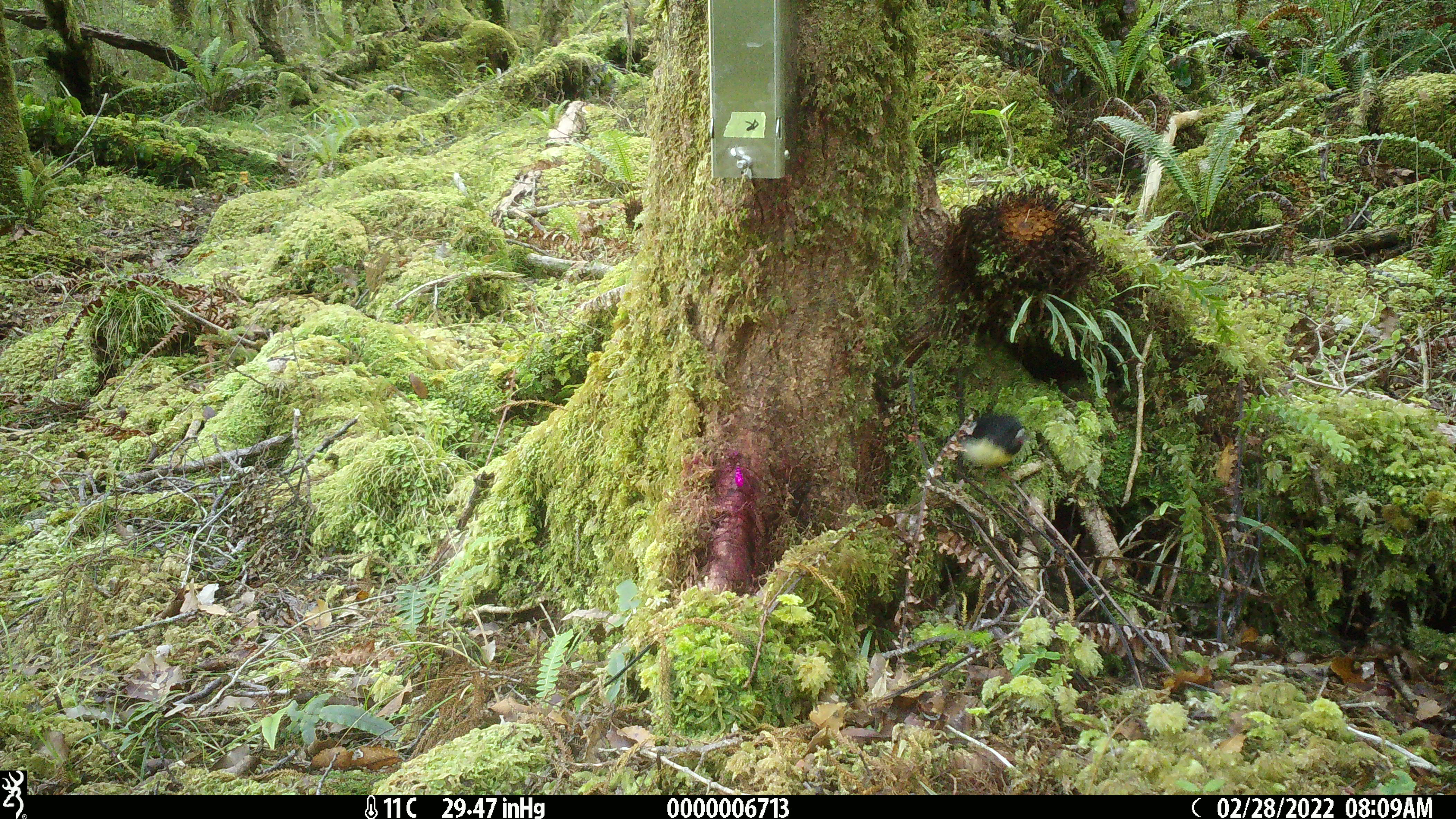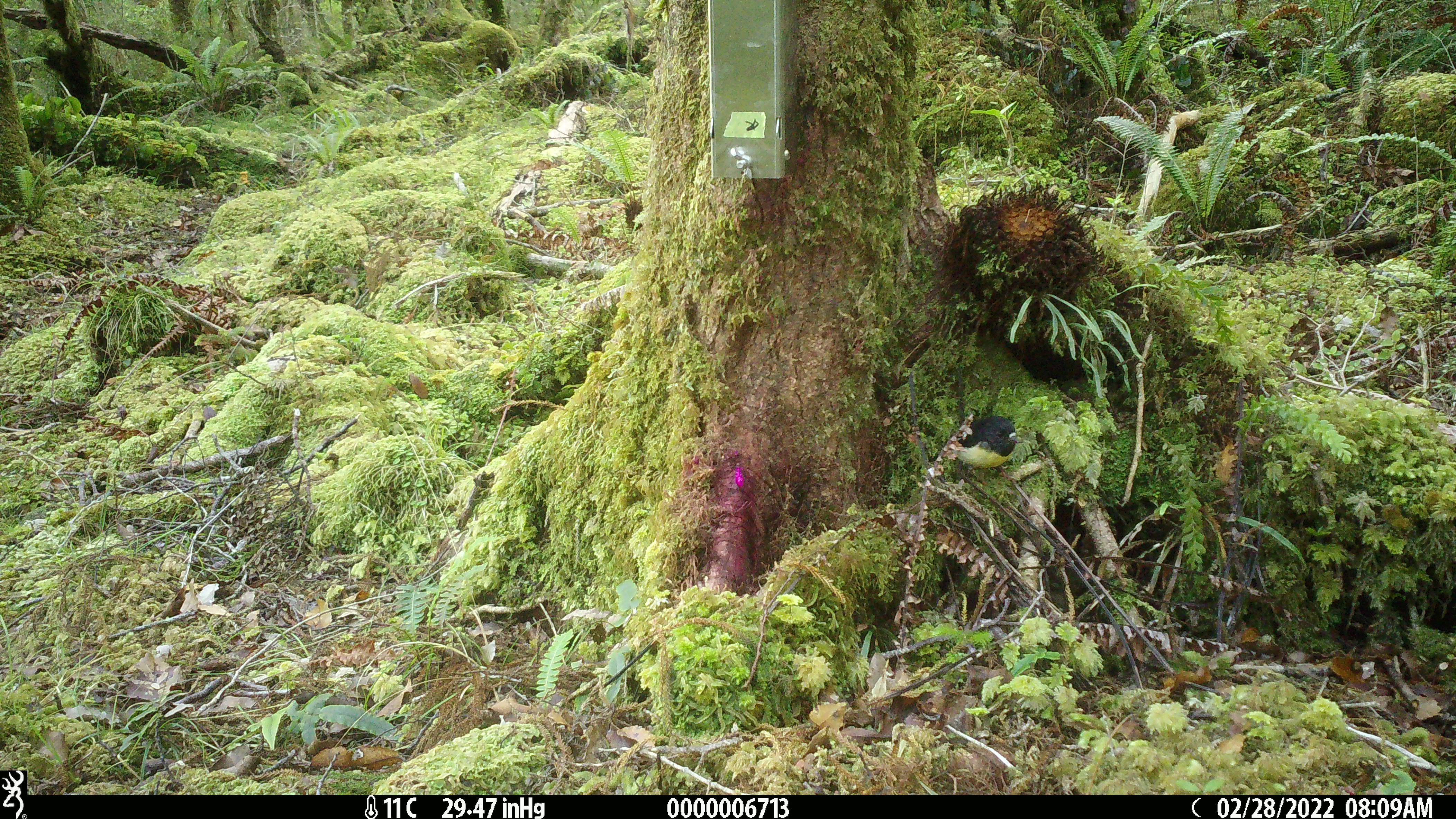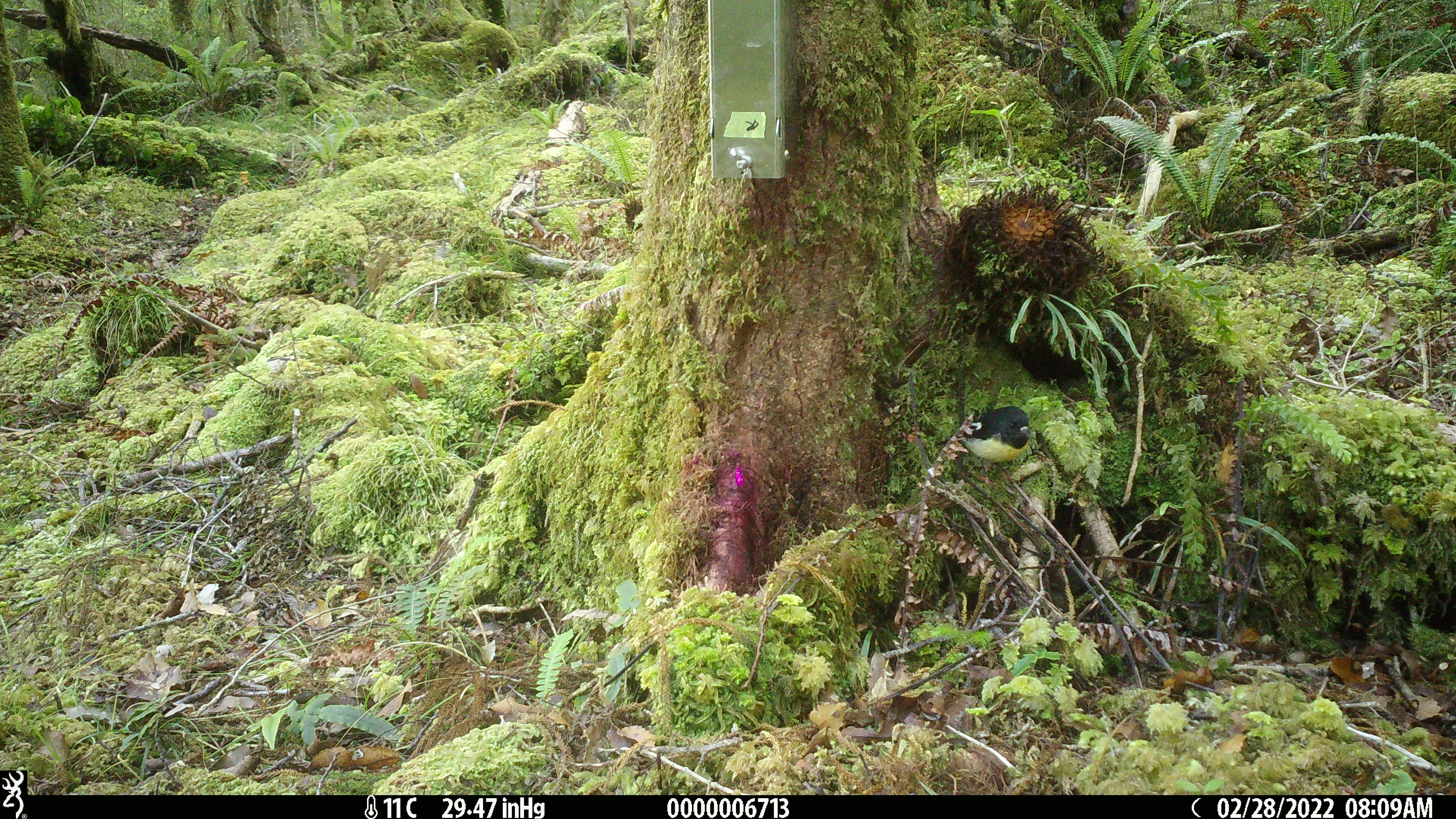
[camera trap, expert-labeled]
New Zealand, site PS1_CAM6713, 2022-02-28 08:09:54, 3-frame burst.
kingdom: Animalia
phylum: Chordata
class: Aves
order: Passeriformes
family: Petroicidae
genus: Petroica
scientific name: Petroica macrocephala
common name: tomtit